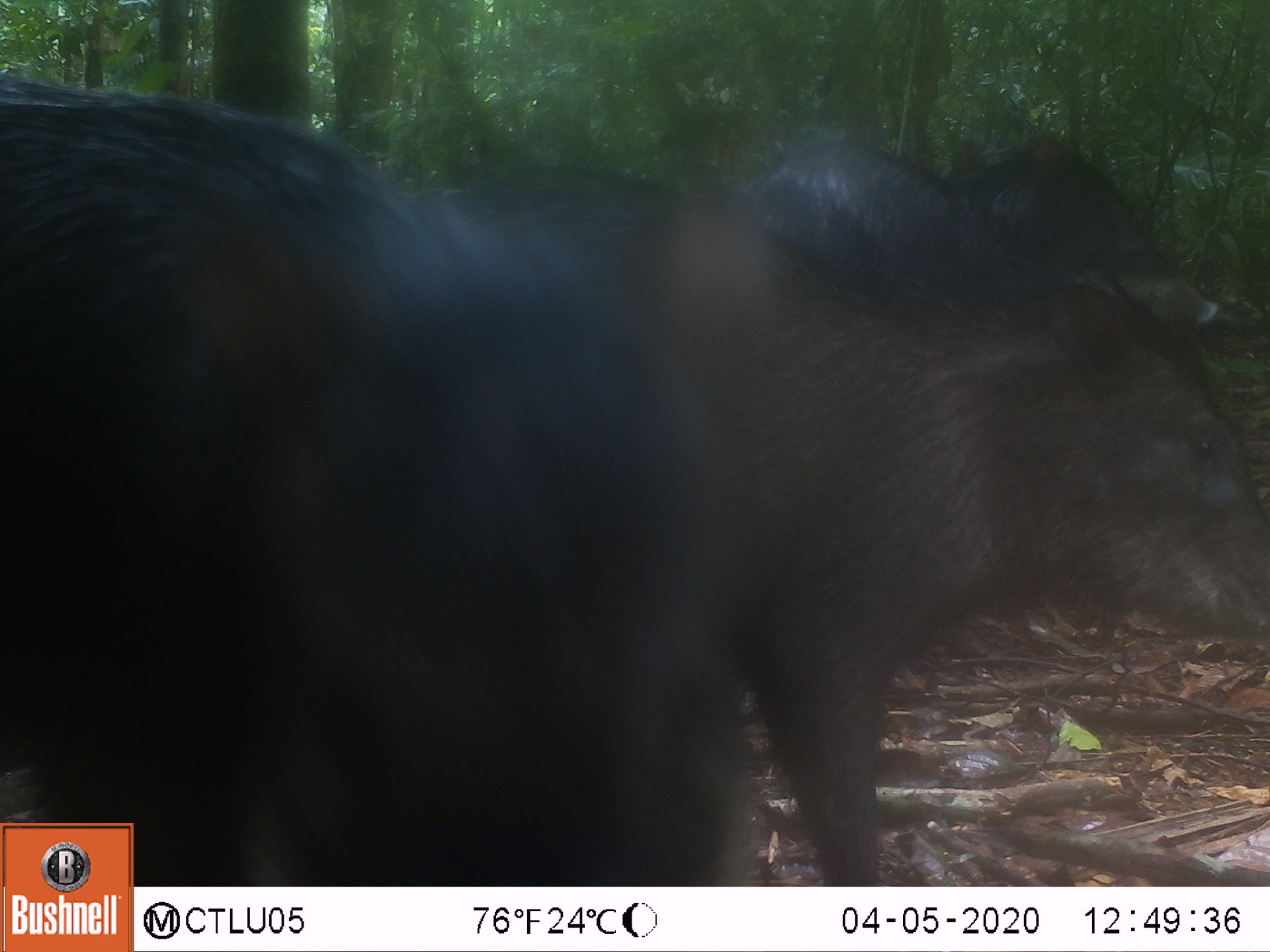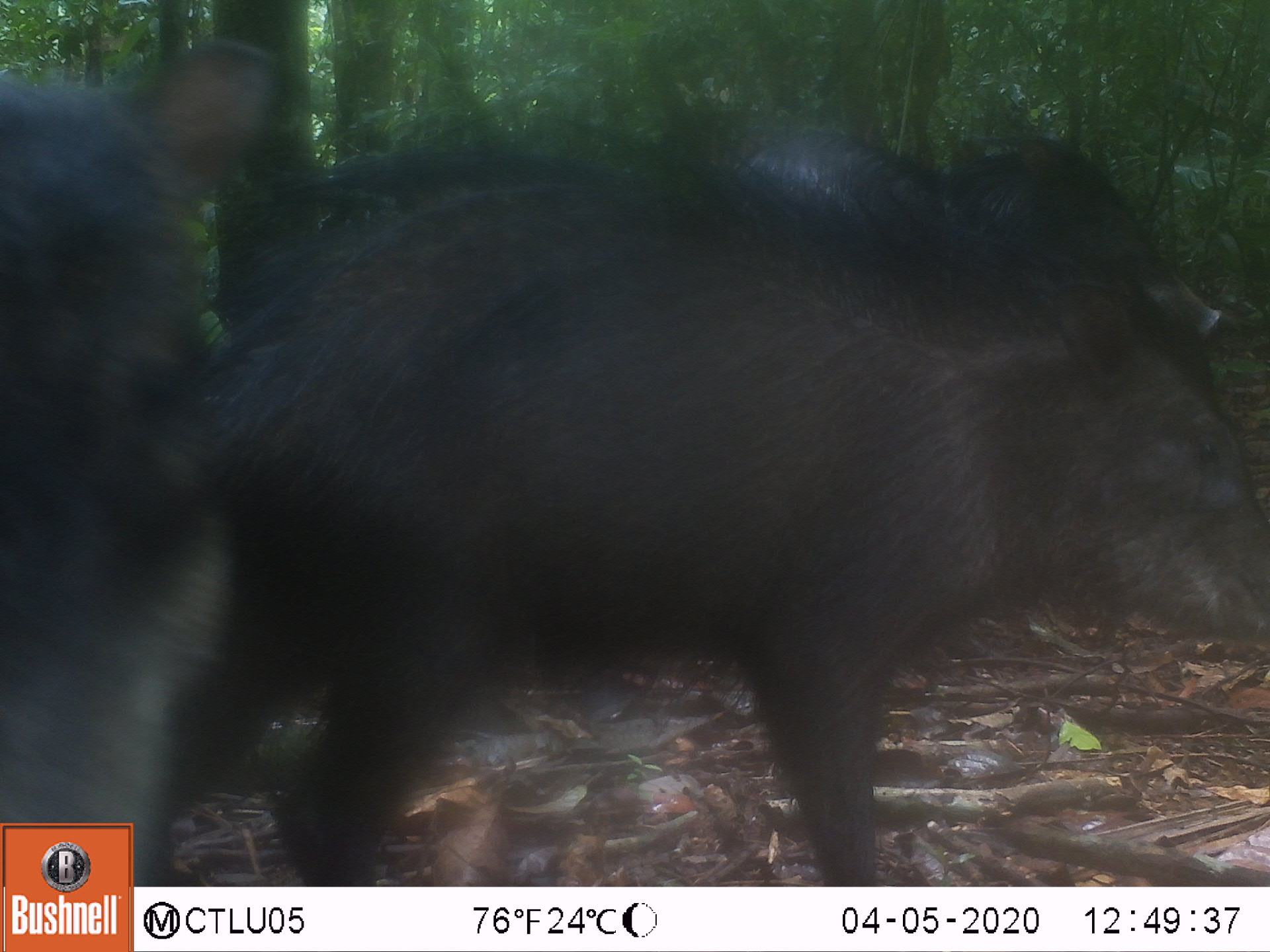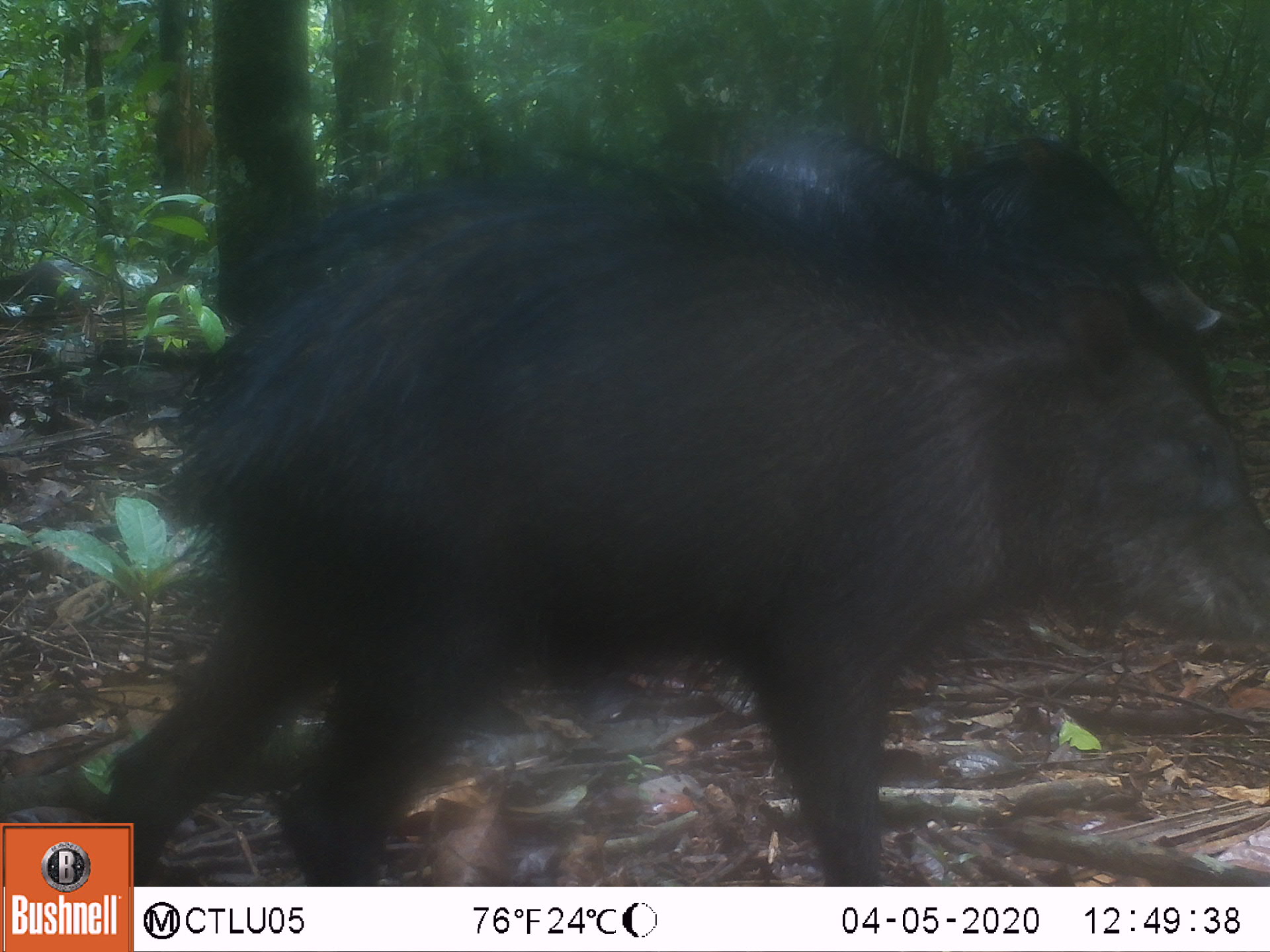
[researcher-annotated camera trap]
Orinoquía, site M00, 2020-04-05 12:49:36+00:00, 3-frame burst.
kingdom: Animalia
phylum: Chordata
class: Mammalia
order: Artiodactyla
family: Tayassuidae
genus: Tayassu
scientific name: Tayassu pecari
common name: white-lipped peccary